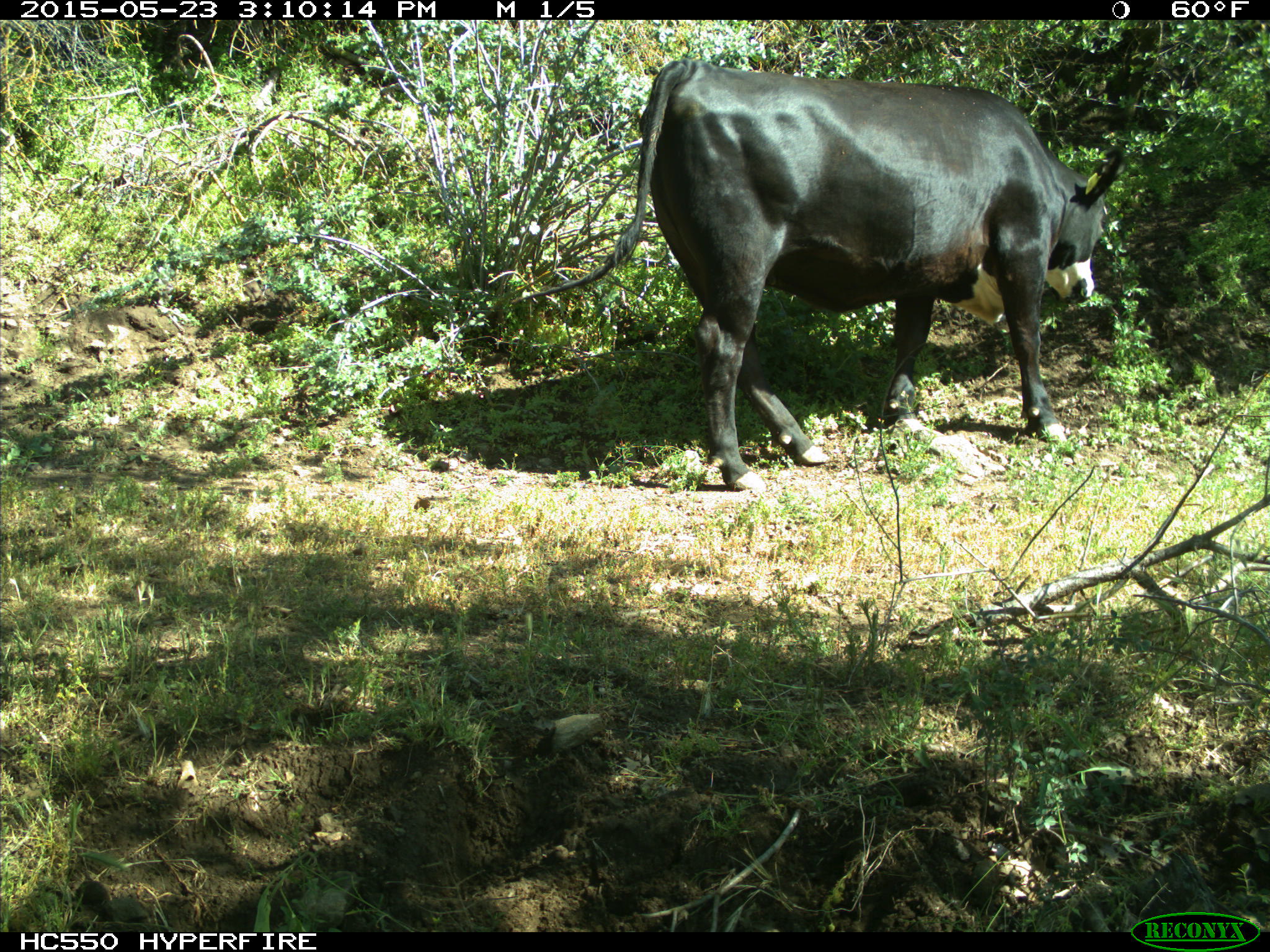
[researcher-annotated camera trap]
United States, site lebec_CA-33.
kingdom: Animalia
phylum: Chordata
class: Mammalia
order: Artiodactyla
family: Bovidae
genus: Bos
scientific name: Bos taurus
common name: domestic cow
Bos taurus (domestic cow).